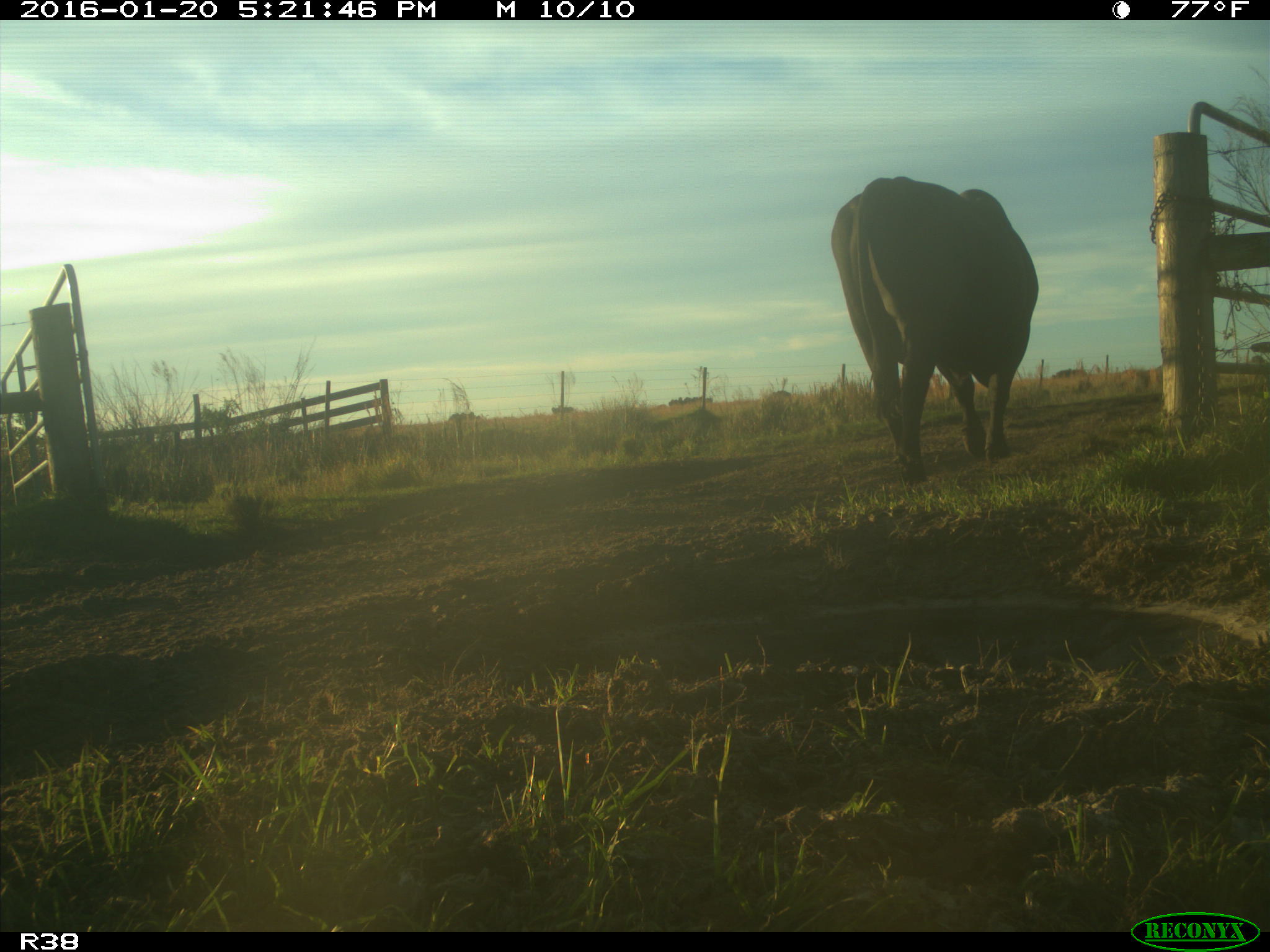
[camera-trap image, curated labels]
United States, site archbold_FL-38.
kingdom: Animalia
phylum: Chordata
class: Mammalia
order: Artiodactyla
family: Bovidae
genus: Bos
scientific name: Bos taurus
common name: domestic cow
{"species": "Bos taurus (domestic cow)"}